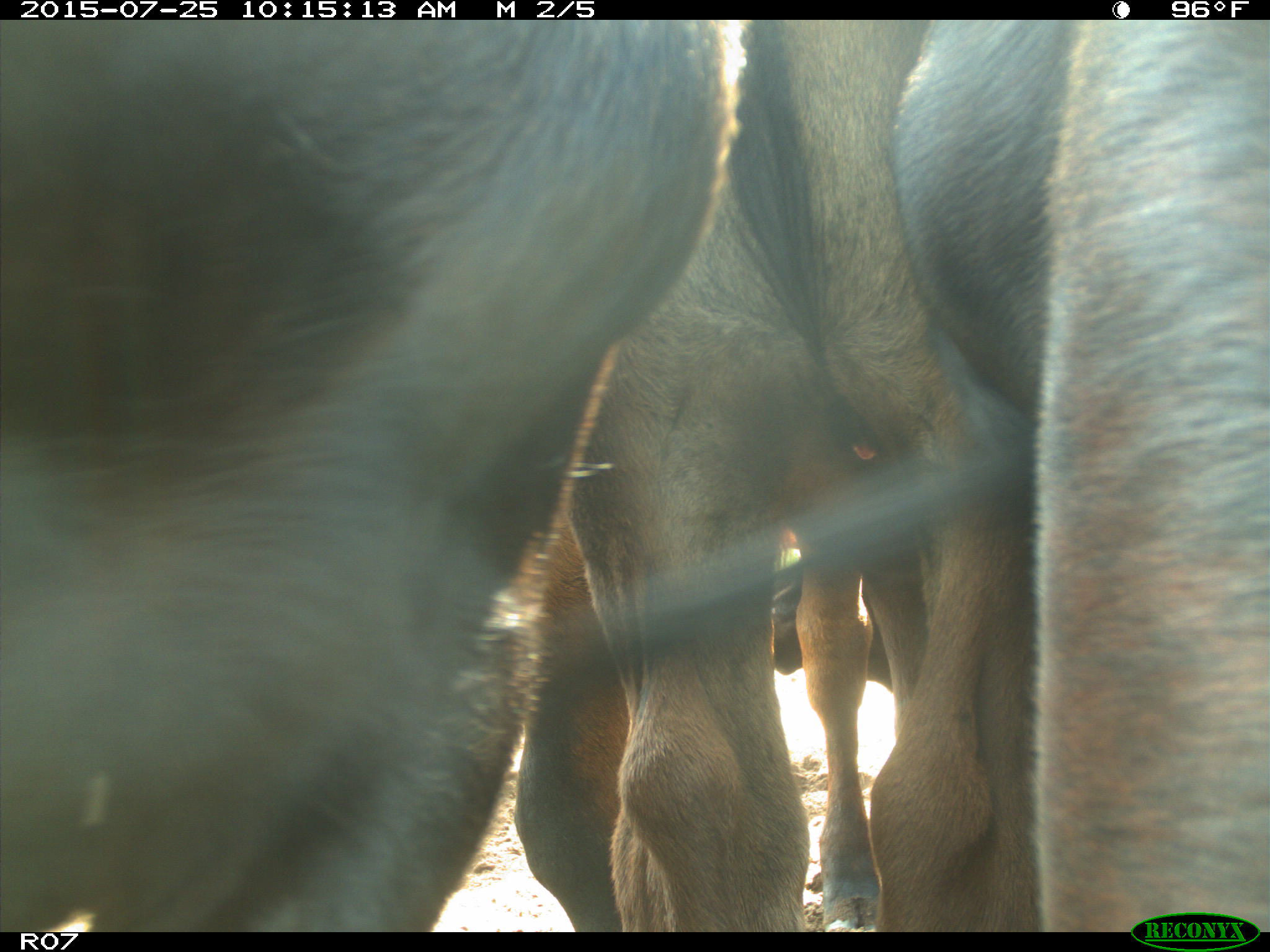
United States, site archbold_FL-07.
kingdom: Animalia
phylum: Chordata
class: Mammalia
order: Artiodactyla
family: Bovidae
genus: Bos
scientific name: Bos taurus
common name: domestic cow